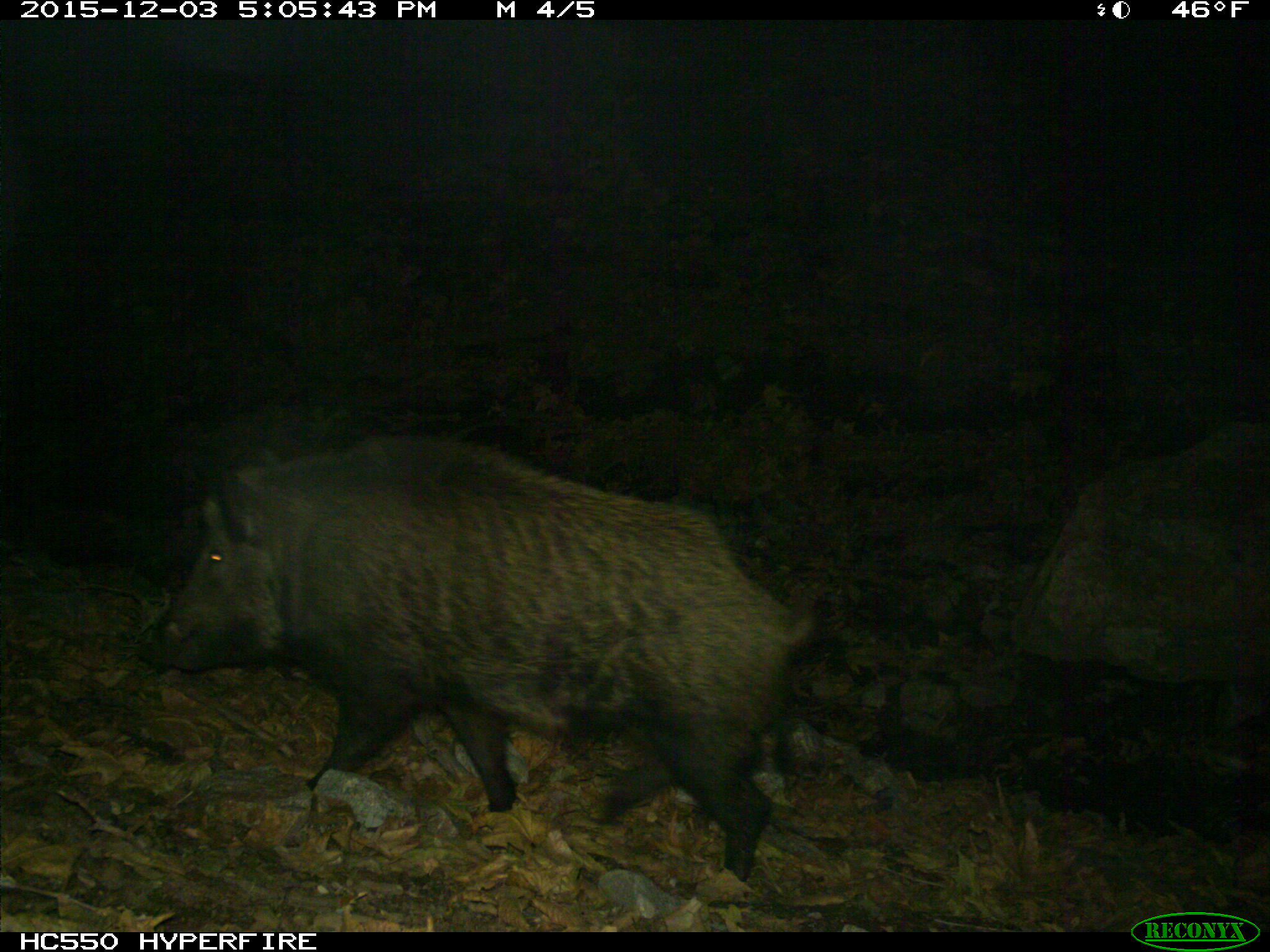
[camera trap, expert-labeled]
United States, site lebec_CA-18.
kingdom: Animalia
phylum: Chordata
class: Mammalia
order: Artiodactyla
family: Suidae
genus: Sus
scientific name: Sus scrofa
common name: wild boar